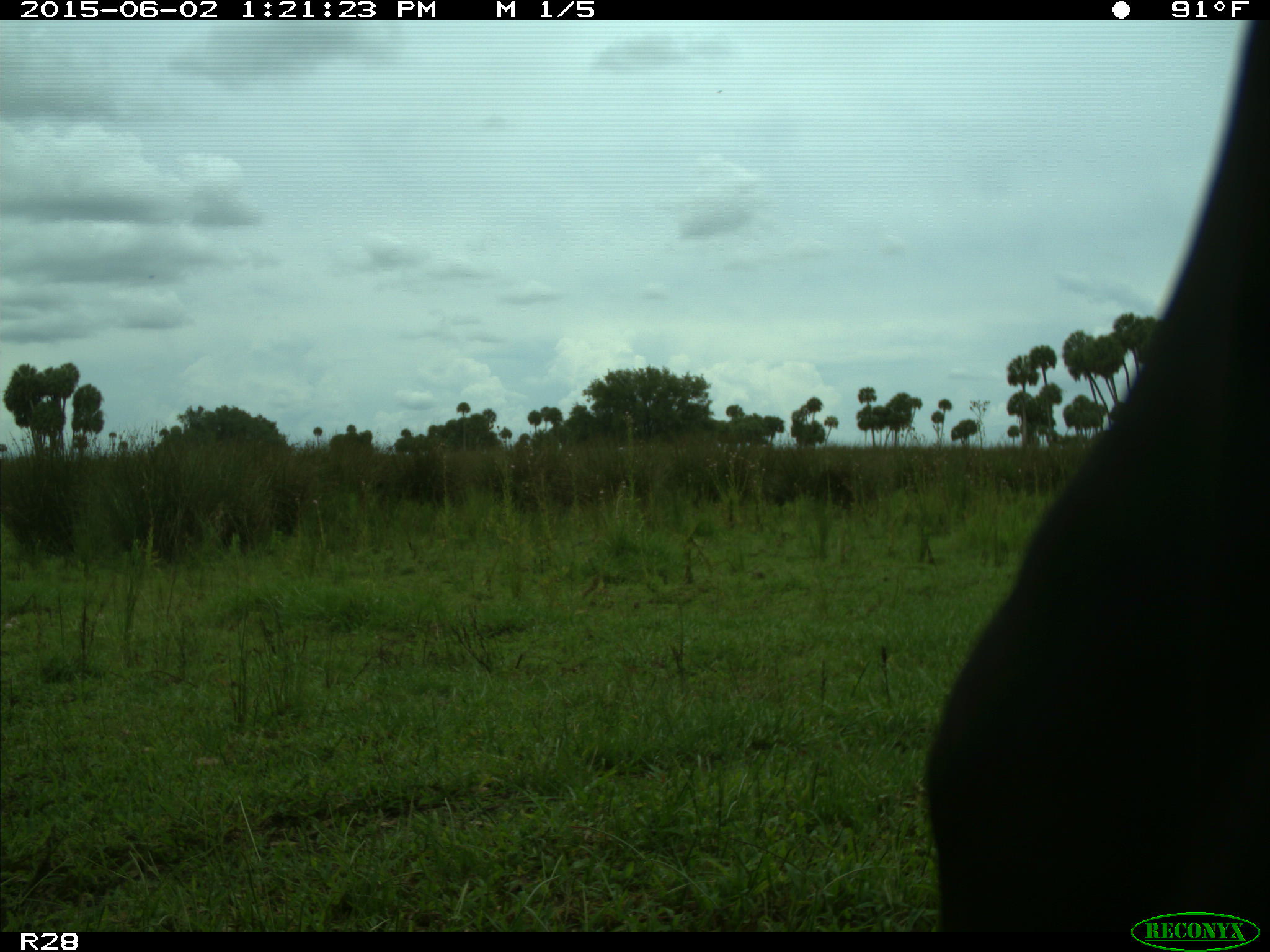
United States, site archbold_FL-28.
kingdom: Animalia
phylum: Chordata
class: Mammalia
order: Artiodactyla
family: Bovidae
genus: Bos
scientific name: Bos taurus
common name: domestic cow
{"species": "Bos taurus (domestic cow)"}